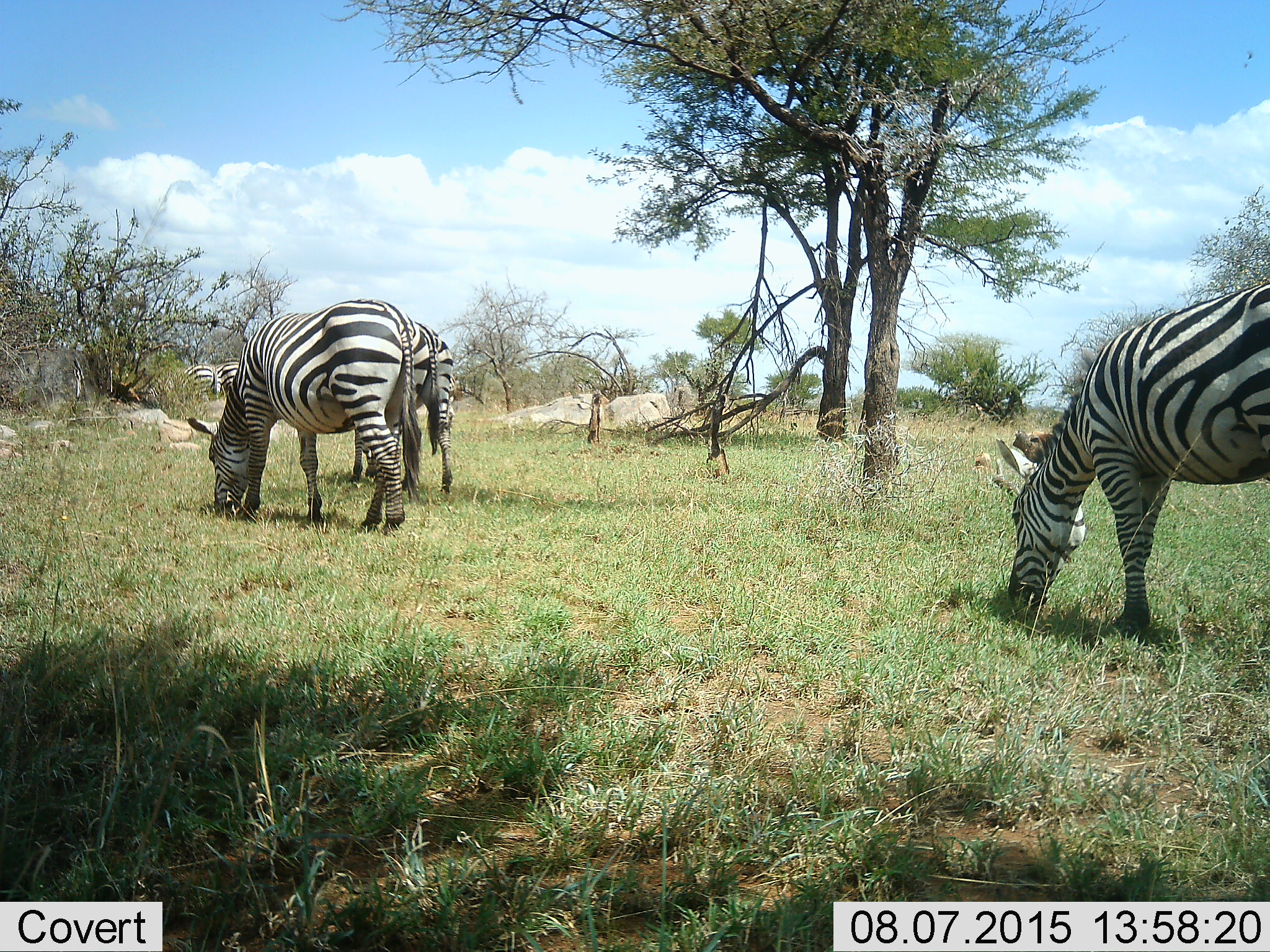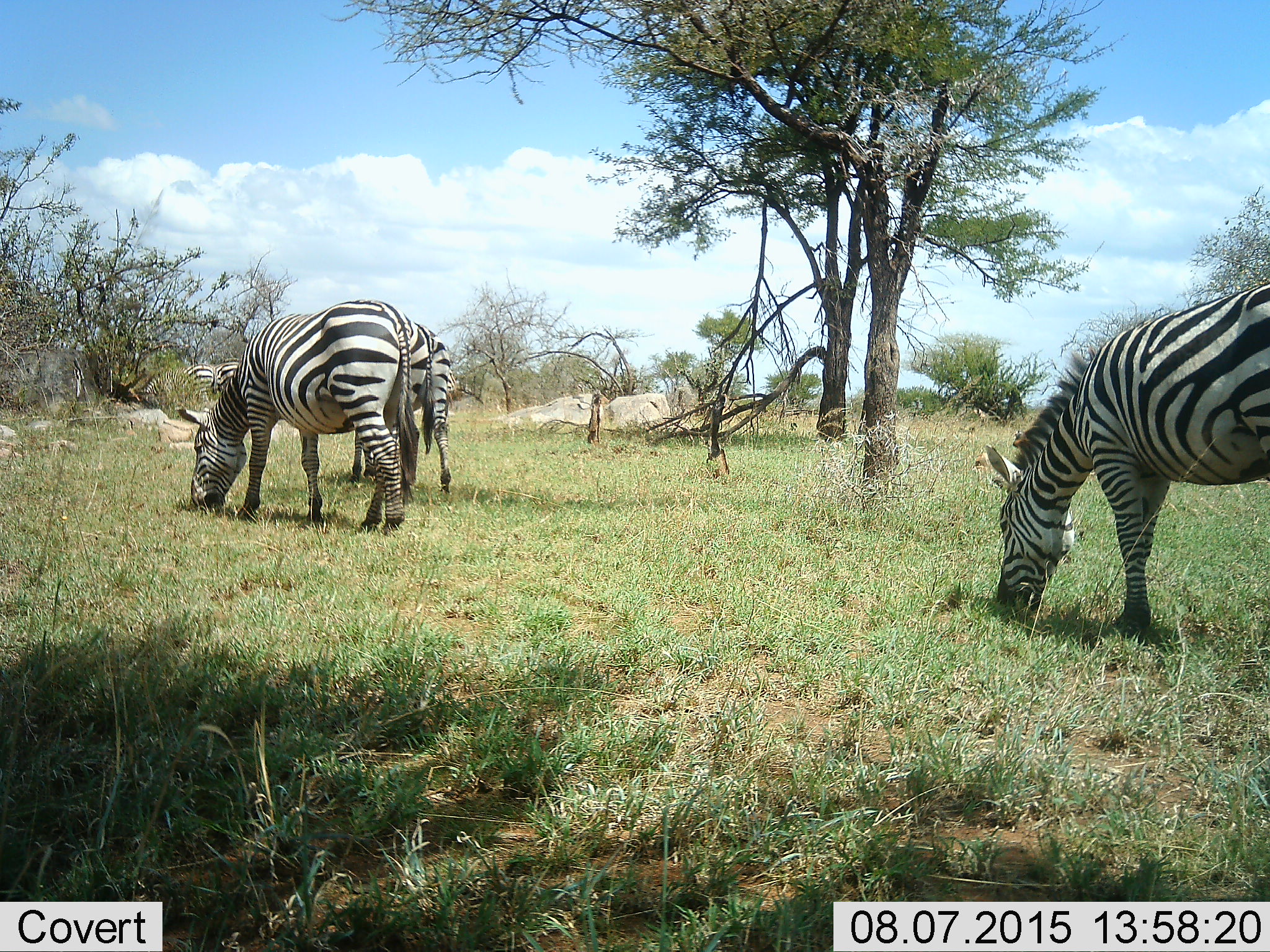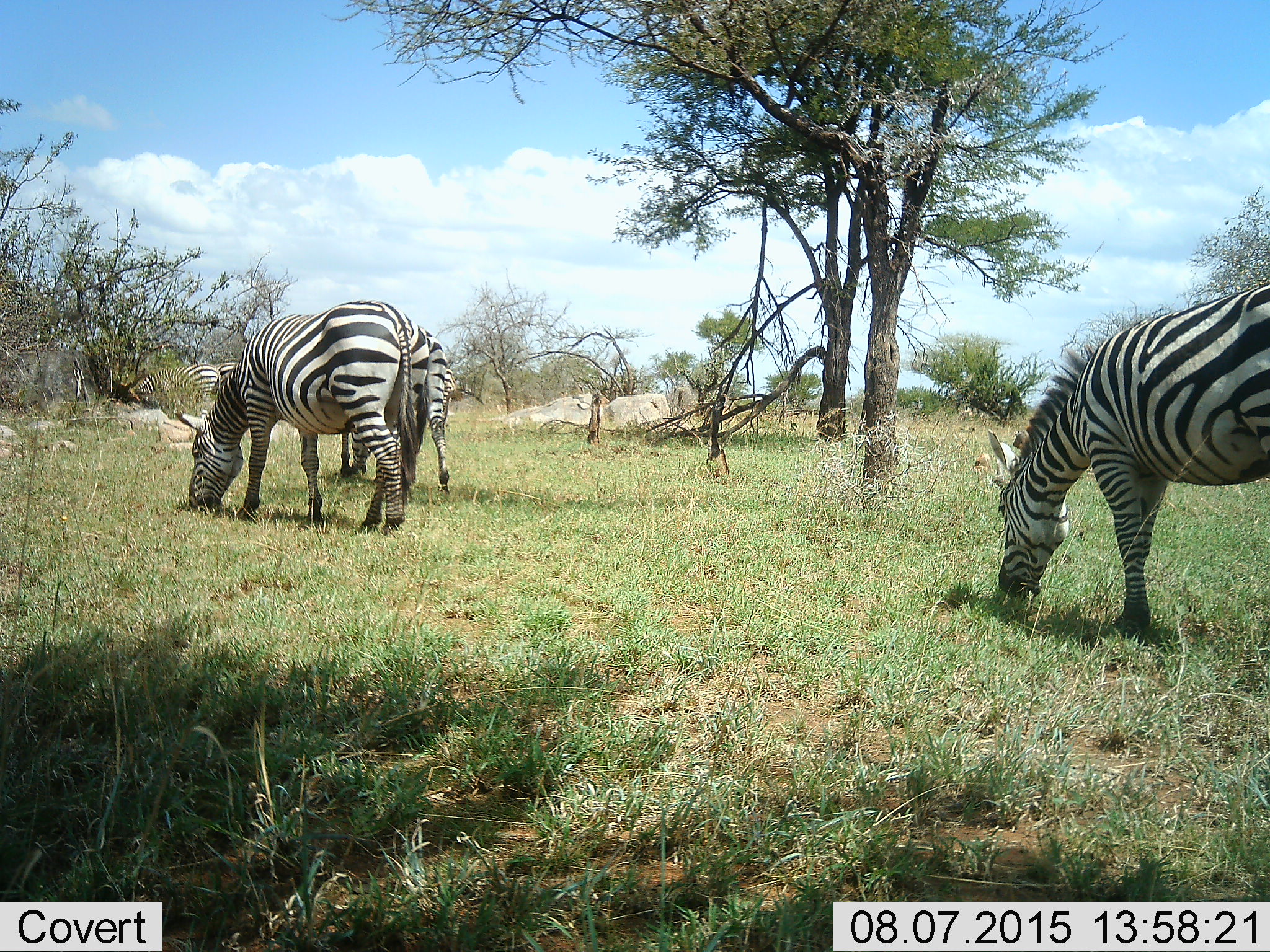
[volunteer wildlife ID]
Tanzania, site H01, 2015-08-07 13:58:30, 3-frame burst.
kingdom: Animalia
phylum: Chordata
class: Mammalia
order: Perissodactyla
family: Equidae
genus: Equus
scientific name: Equus quagga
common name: plains zebra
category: zebra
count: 5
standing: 30%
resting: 0%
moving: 10%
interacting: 0%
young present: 0%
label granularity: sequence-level